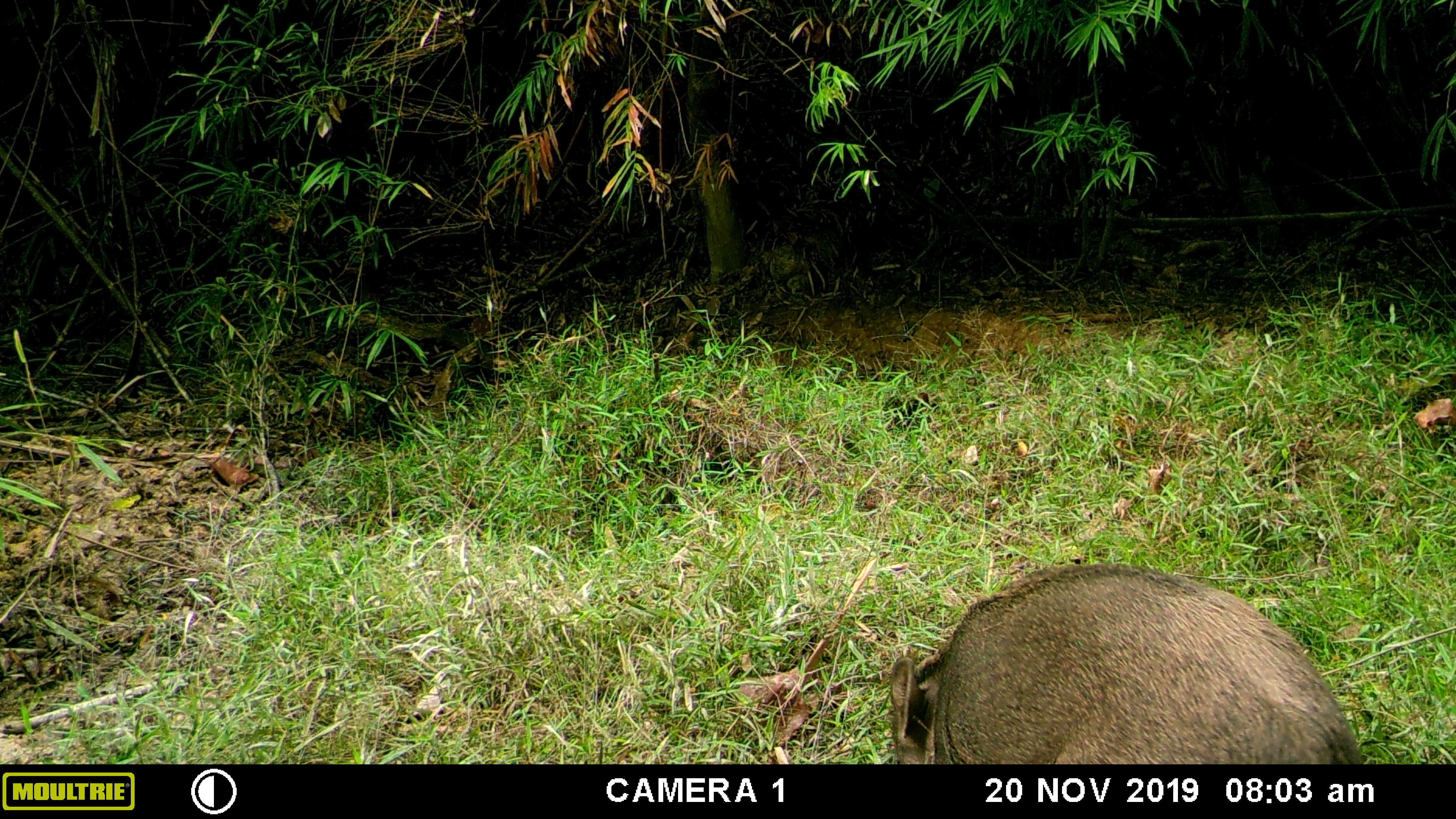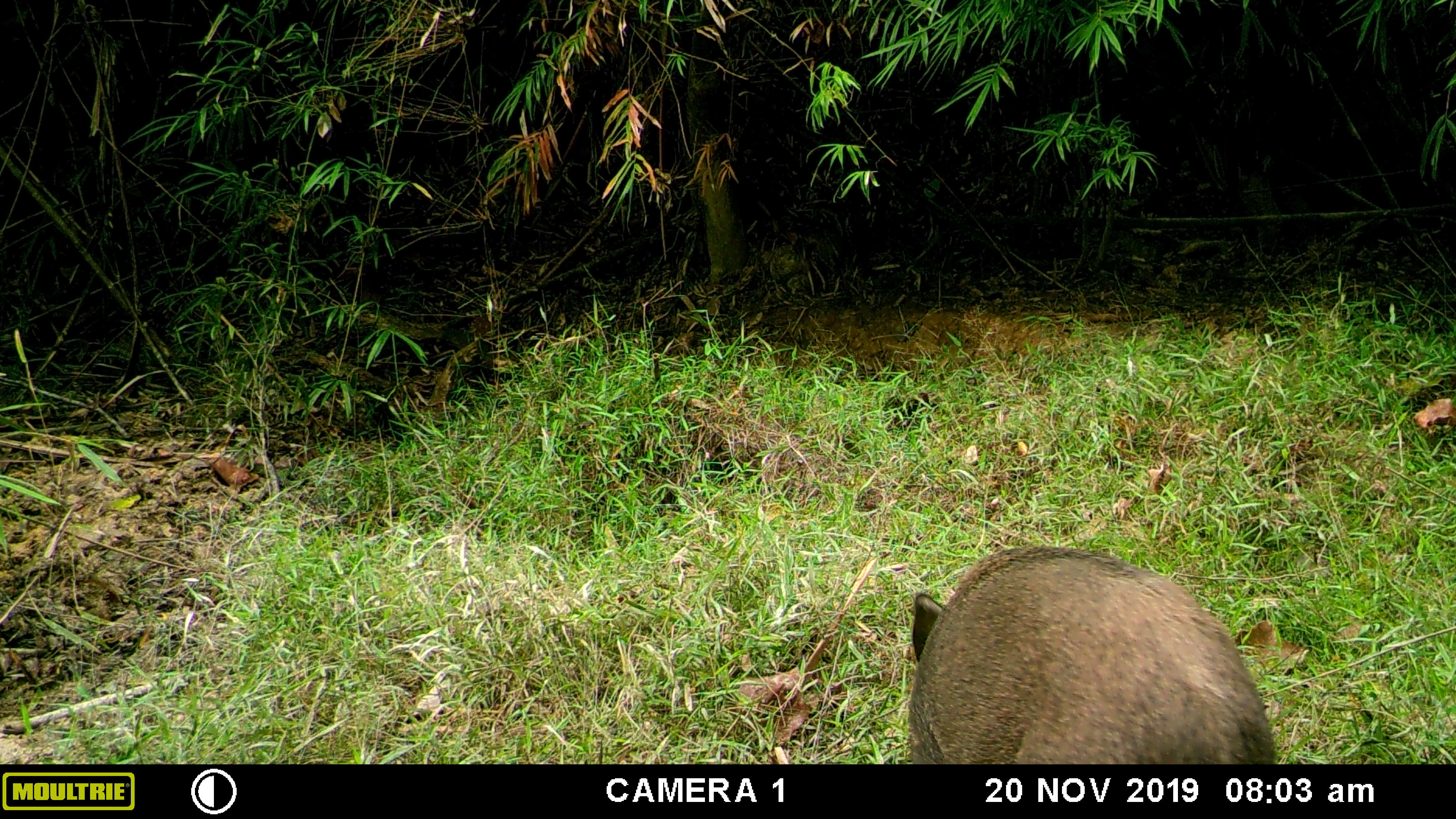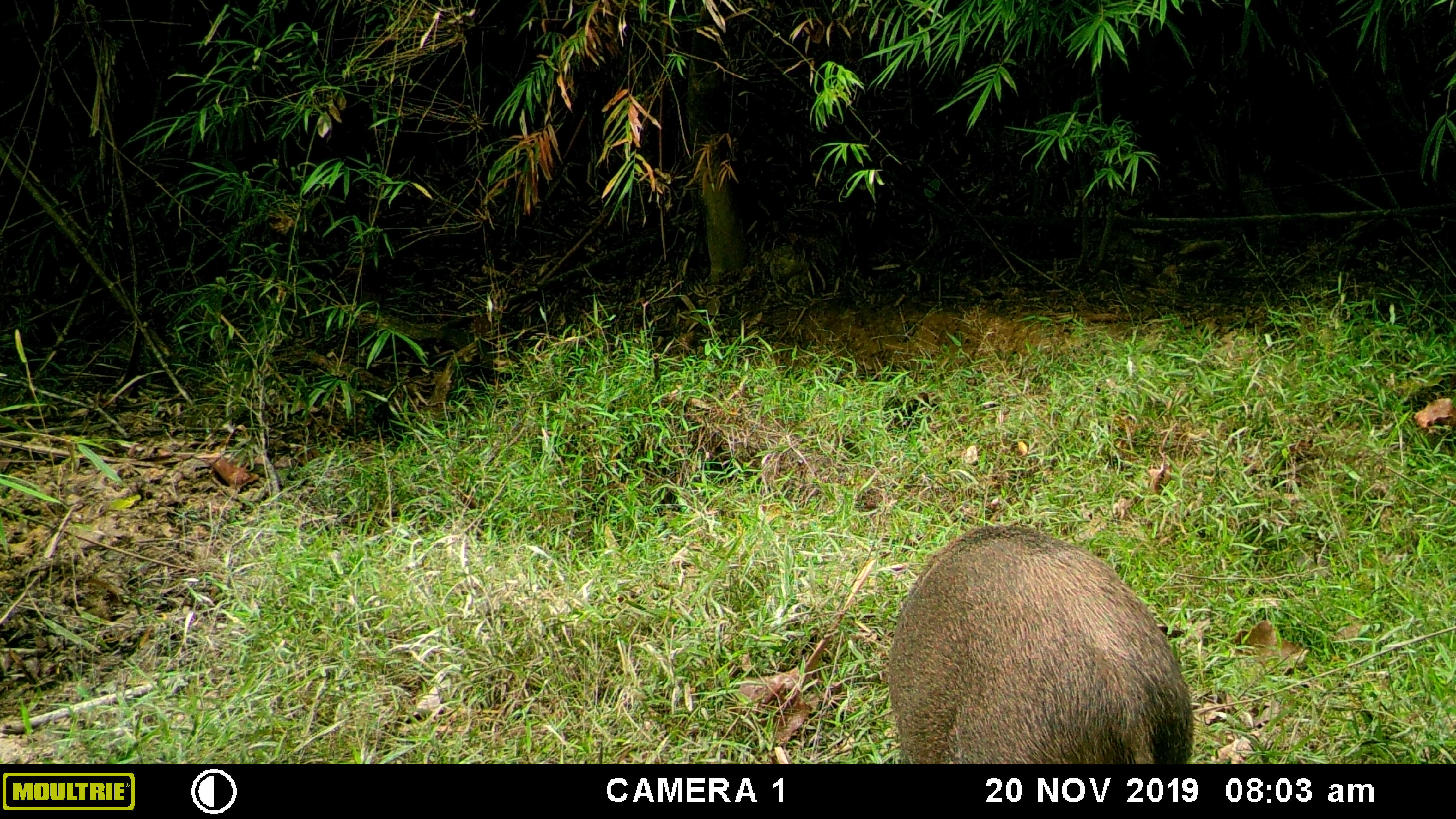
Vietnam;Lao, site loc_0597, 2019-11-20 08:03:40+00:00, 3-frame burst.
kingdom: Animalia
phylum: Chordata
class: Mammalia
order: Artiodactyla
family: Suidae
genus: Sus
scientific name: Sus scrofa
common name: eurasian wild pig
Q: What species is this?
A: Eurasian wild pig (Sus scrofa).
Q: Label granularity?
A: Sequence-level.